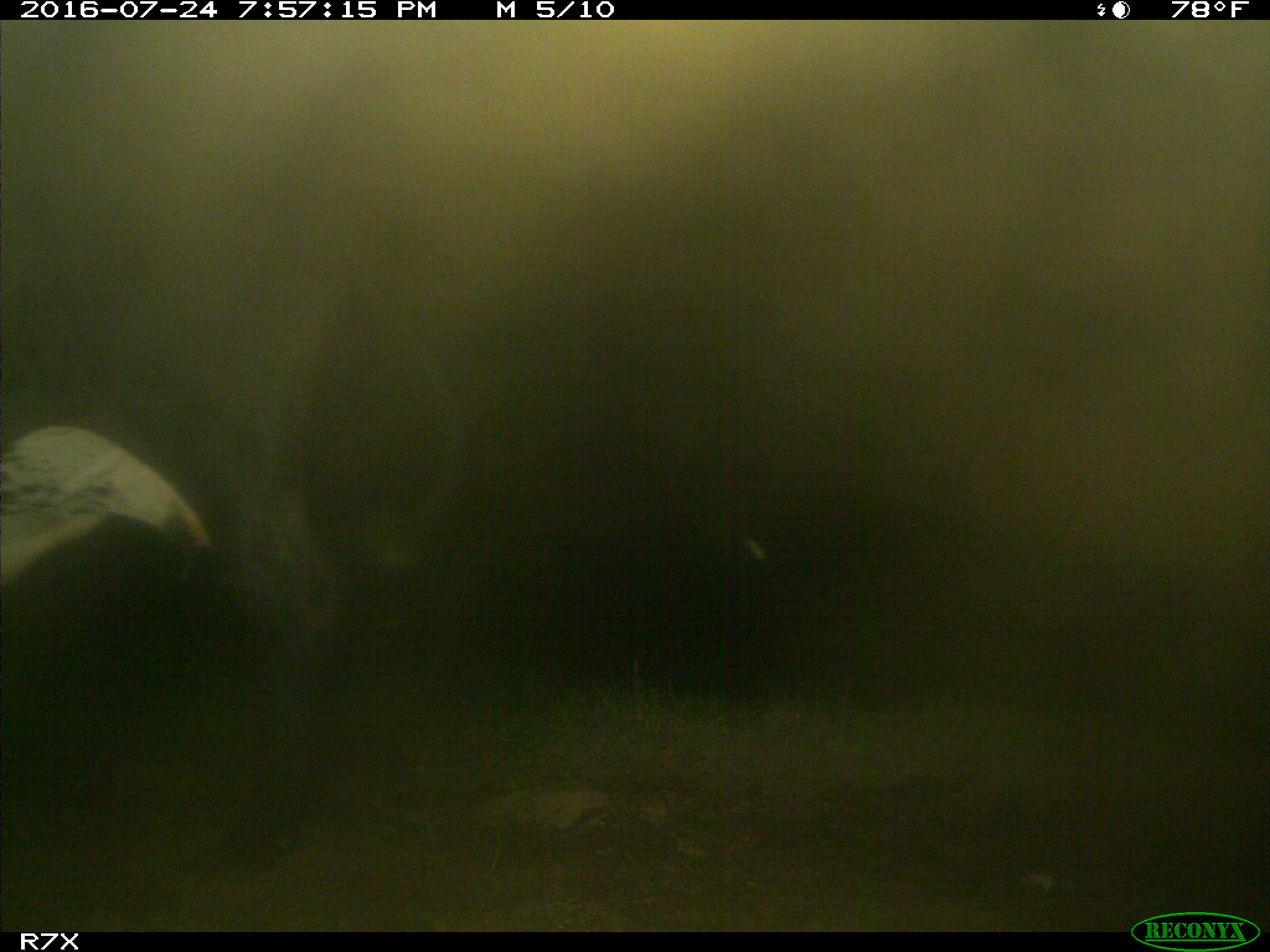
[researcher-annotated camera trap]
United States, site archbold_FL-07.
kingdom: Animalia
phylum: Chordata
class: Mammalia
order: Artiodactyla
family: Bovidae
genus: Bos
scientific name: Bos taurus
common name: domestic cow